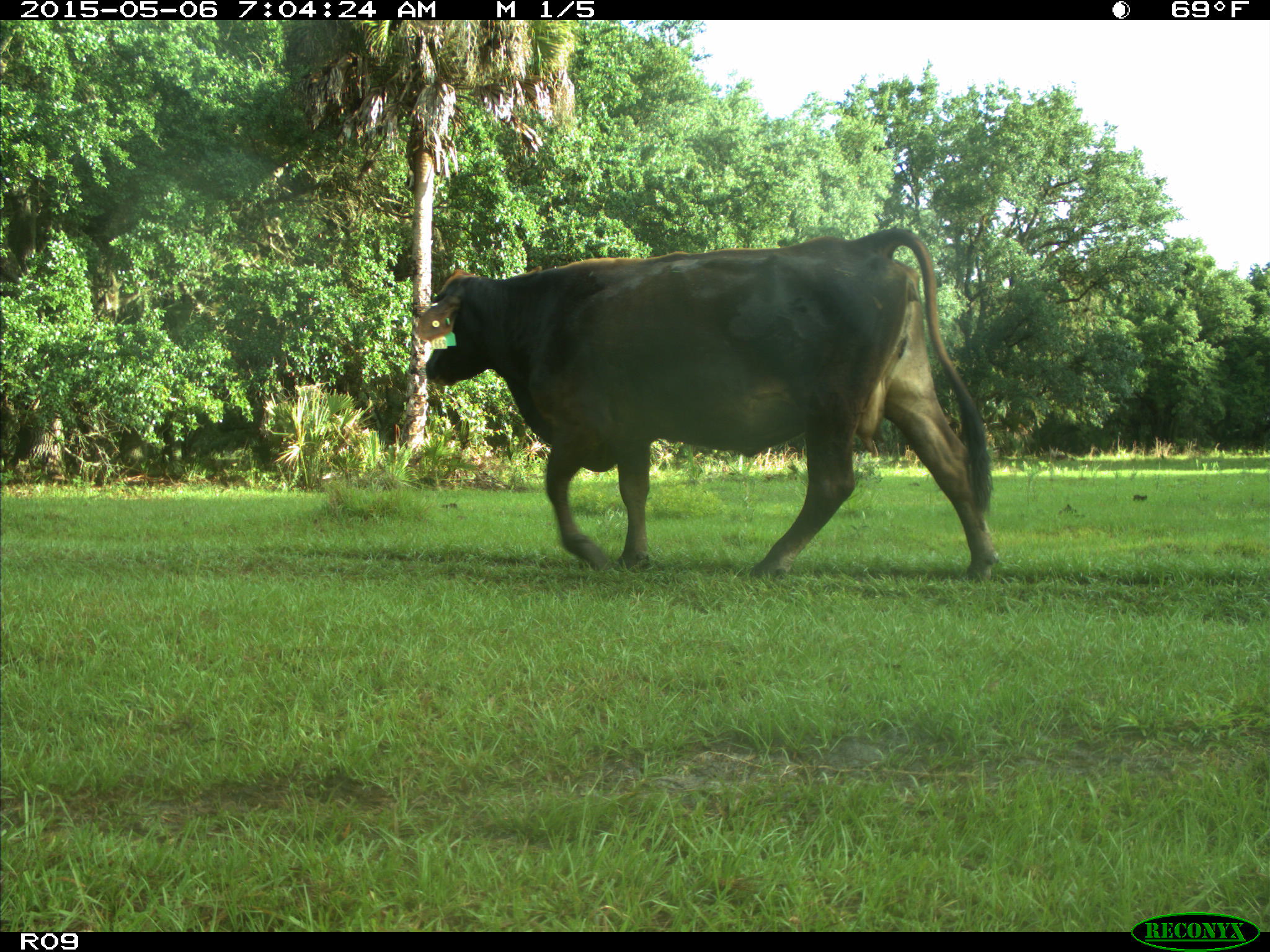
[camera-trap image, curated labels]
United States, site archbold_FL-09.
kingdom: Animalia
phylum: Chordata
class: Mammalia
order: Artiodactyla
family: Bovidae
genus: Bos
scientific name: Bos taurus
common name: domestic cow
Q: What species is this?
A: Bos taurus (domestic cow).